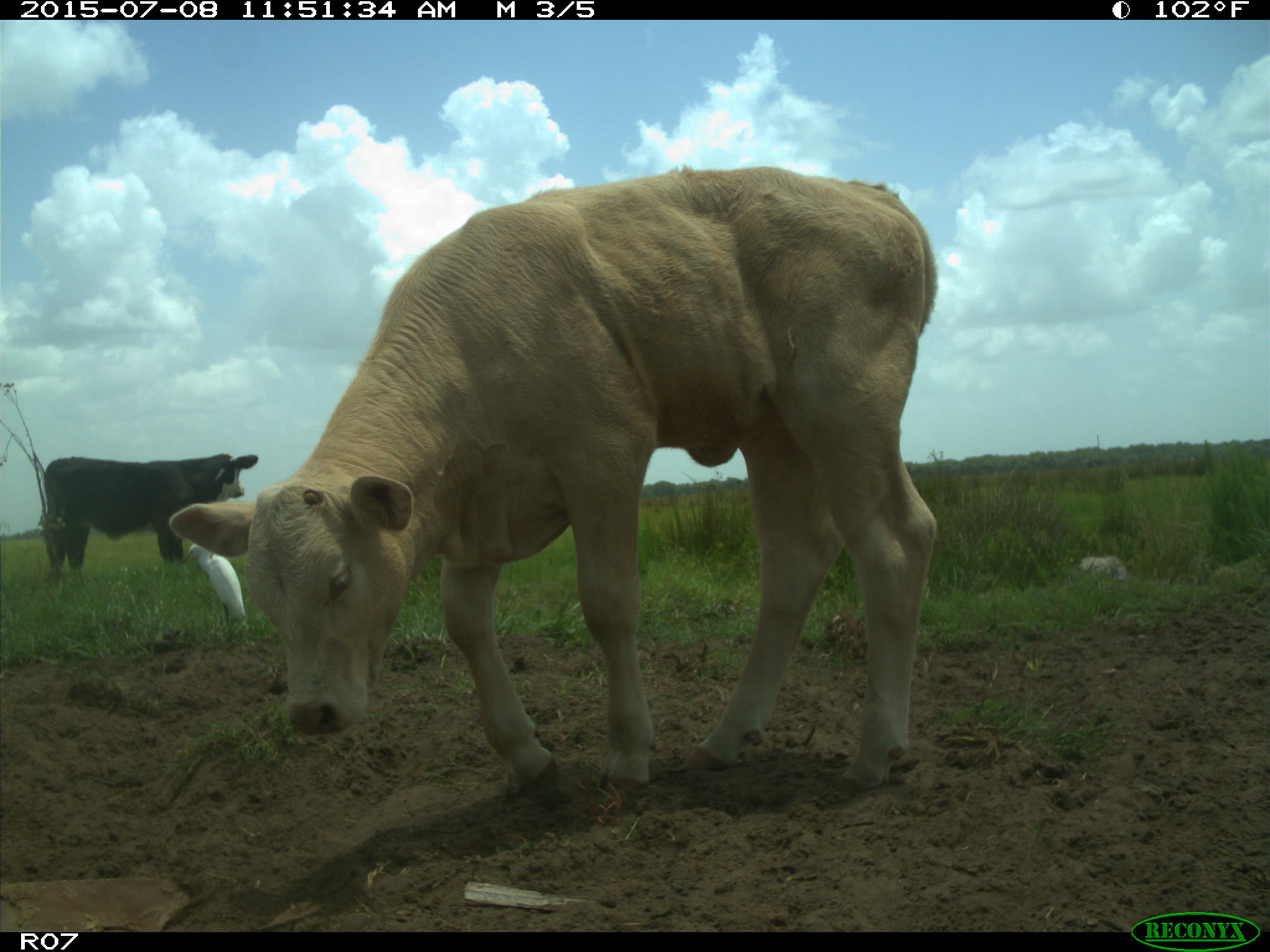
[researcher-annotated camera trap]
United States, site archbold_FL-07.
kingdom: Animalia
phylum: Chordata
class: Mammalia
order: Artiodactyla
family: Bovidae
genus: Bos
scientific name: Bos taurus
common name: domestic cow